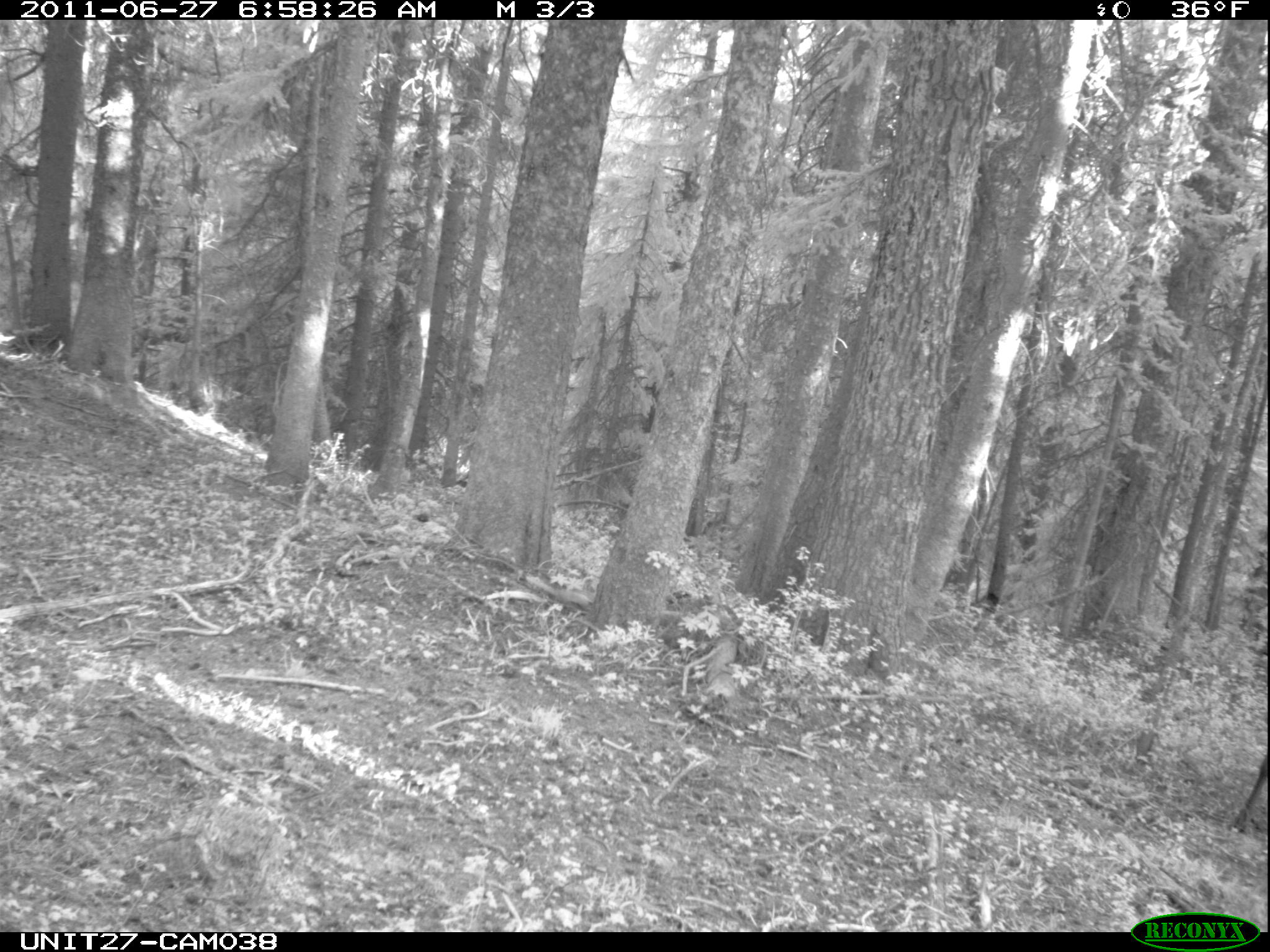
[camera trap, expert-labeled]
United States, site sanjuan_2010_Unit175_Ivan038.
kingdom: Animalia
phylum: Chordata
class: Mammalia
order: Artiodactyla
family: Cervidae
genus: Cervus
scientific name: Cervus elaphus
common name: red deer